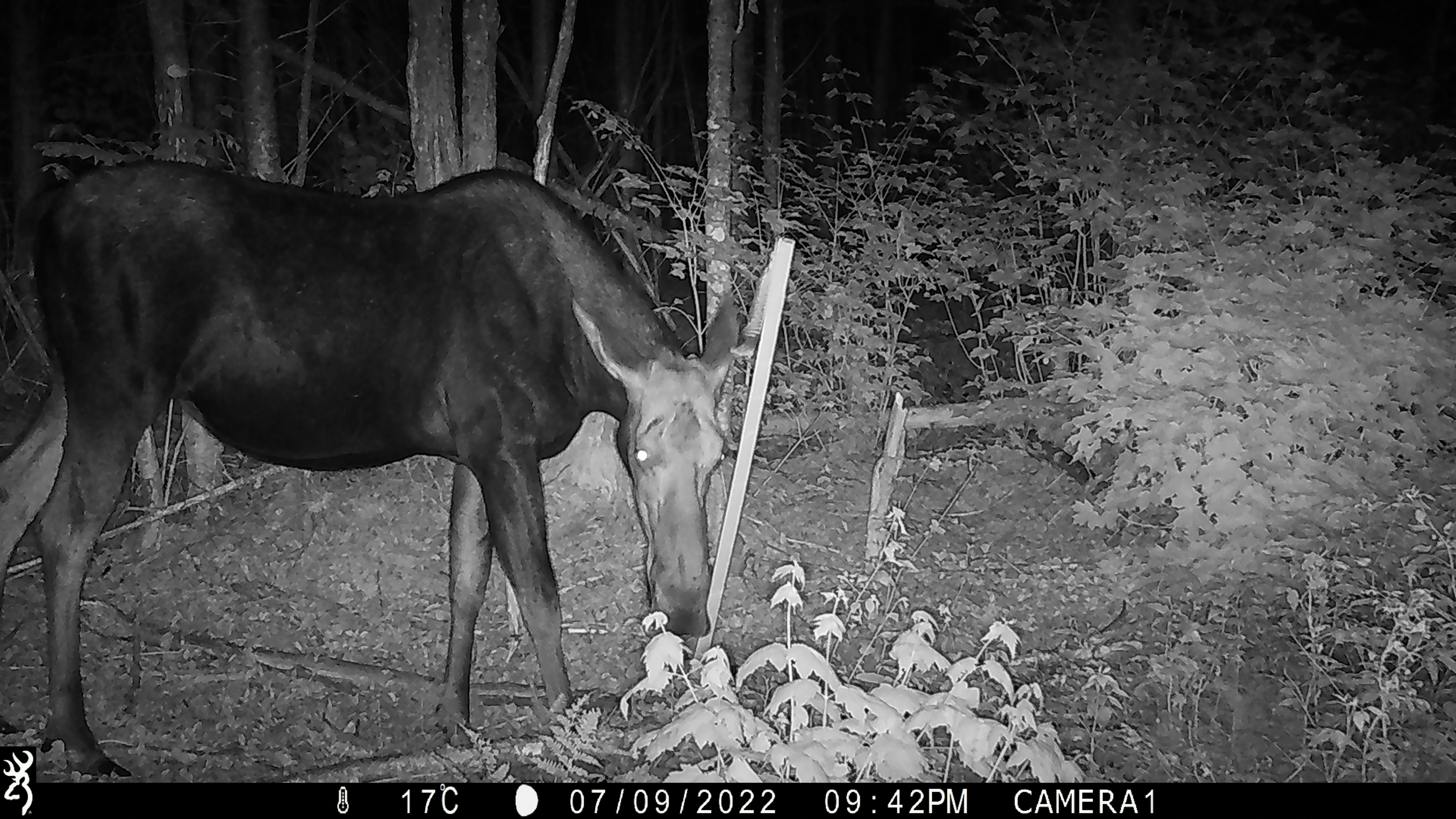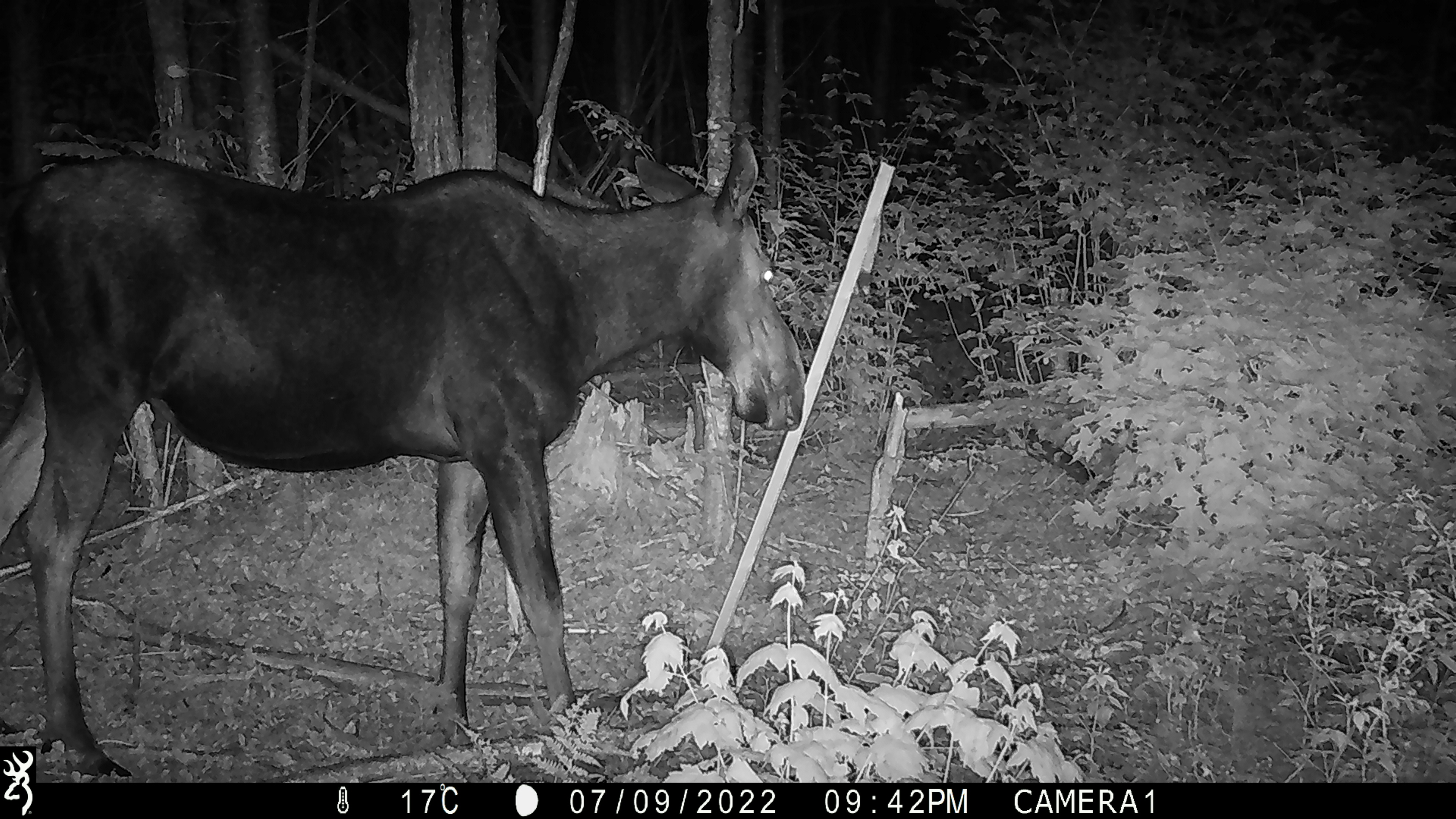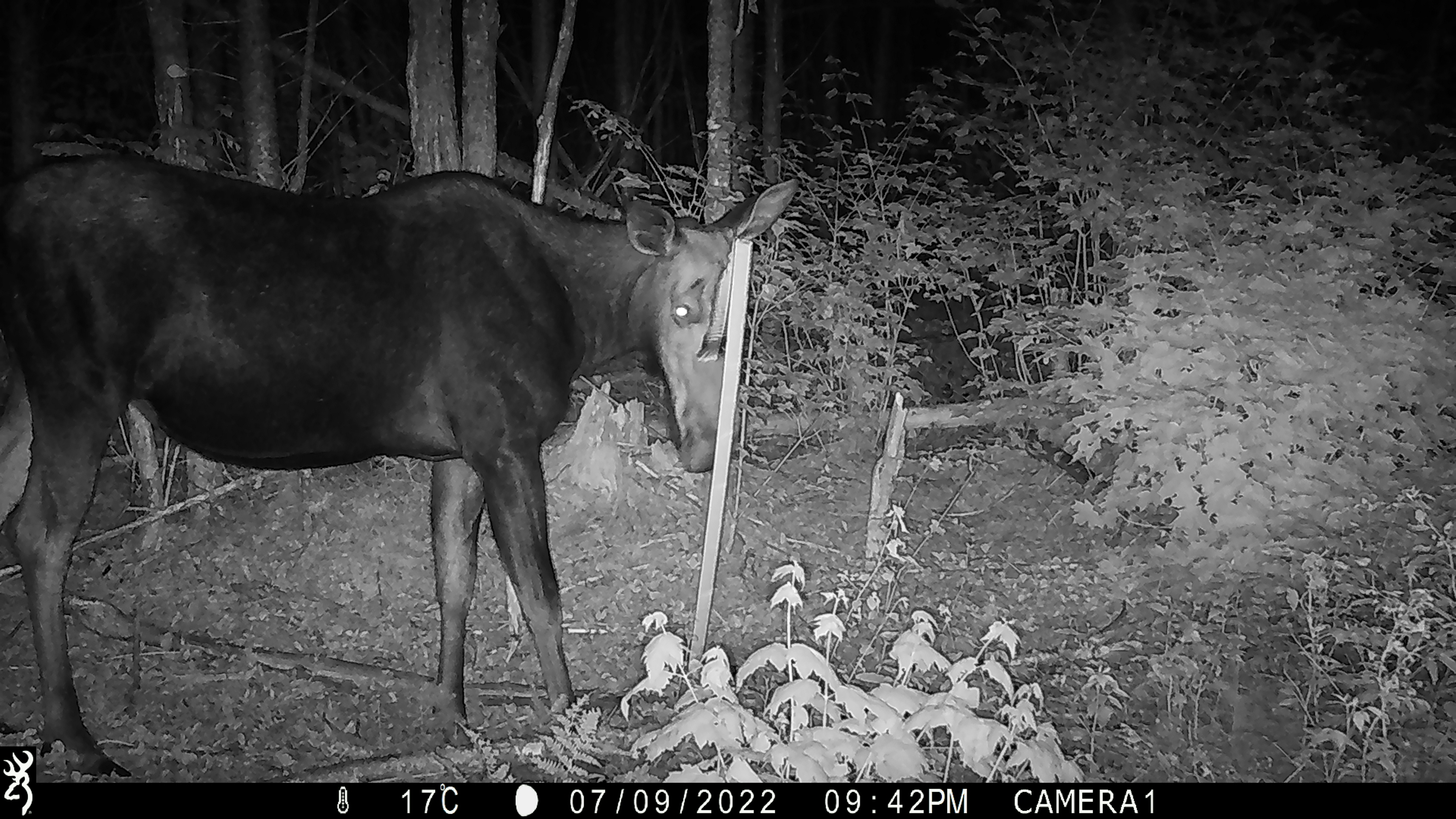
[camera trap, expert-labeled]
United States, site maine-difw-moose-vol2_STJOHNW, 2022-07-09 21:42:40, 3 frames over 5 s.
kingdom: Animalia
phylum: Chordata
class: Mammalia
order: Artiodactyla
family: Cervidae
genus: Alces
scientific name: Alces alces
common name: moose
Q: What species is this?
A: Moose (Alces alces).